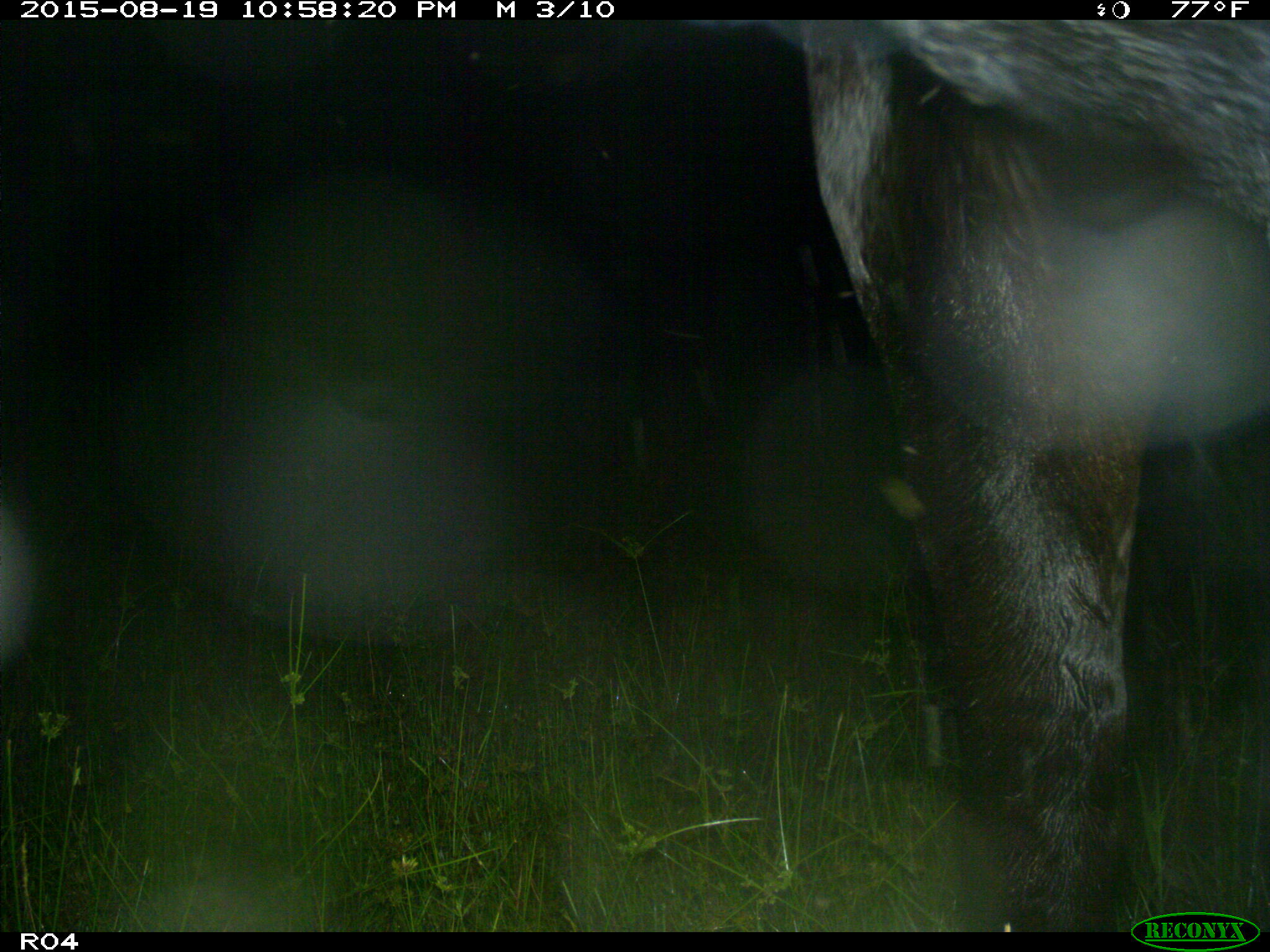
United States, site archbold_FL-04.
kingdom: Animalia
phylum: Chordata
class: Mammalia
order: Artiodactyla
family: Bovidae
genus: Bos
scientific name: Bos taurus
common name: domestic cow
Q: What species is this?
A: Bos taurus (domestic cow).